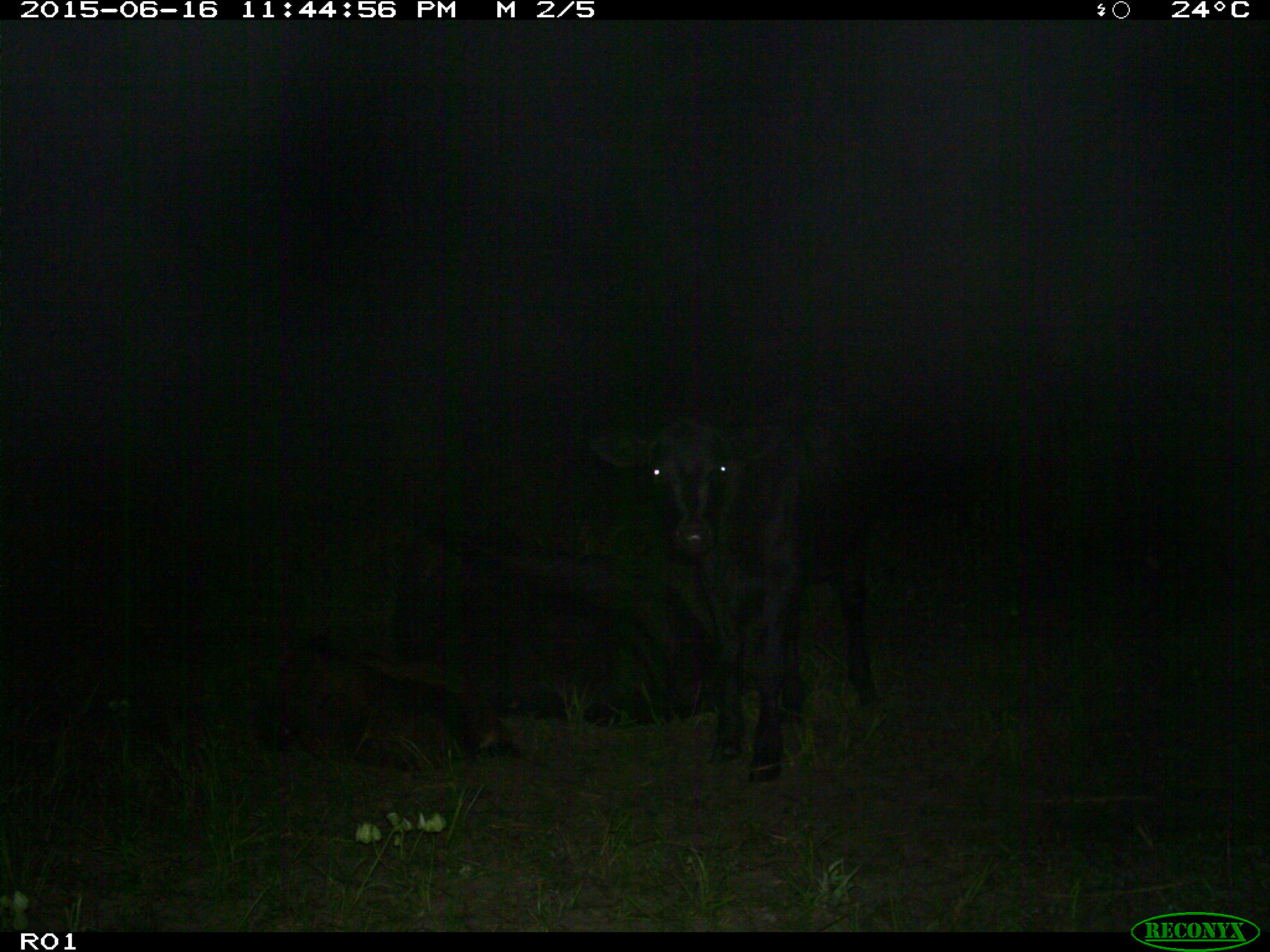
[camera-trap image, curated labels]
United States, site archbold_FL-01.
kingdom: Animalia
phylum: Chordata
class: Mammalia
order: Artiodactyla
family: Bovidae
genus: Bos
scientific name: Bos taurus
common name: domestic cow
Bos taurus (domestic cow).